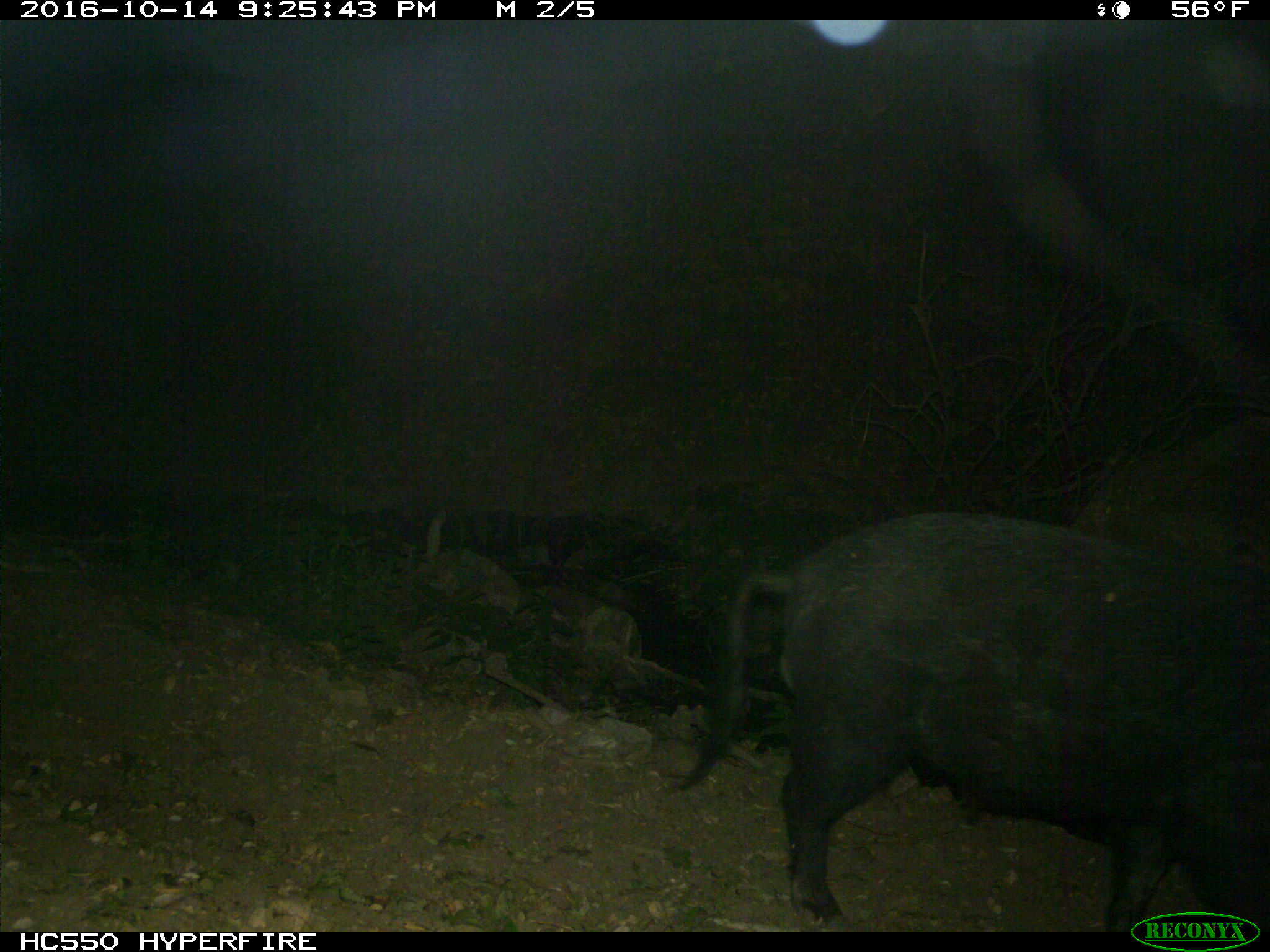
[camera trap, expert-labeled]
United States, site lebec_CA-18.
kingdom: Animalia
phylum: Chordata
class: Mammalia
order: Artiodactyla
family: Suidae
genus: Sus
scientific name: Sus scrofa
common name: wild boar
Sus scrofa (wild boar).